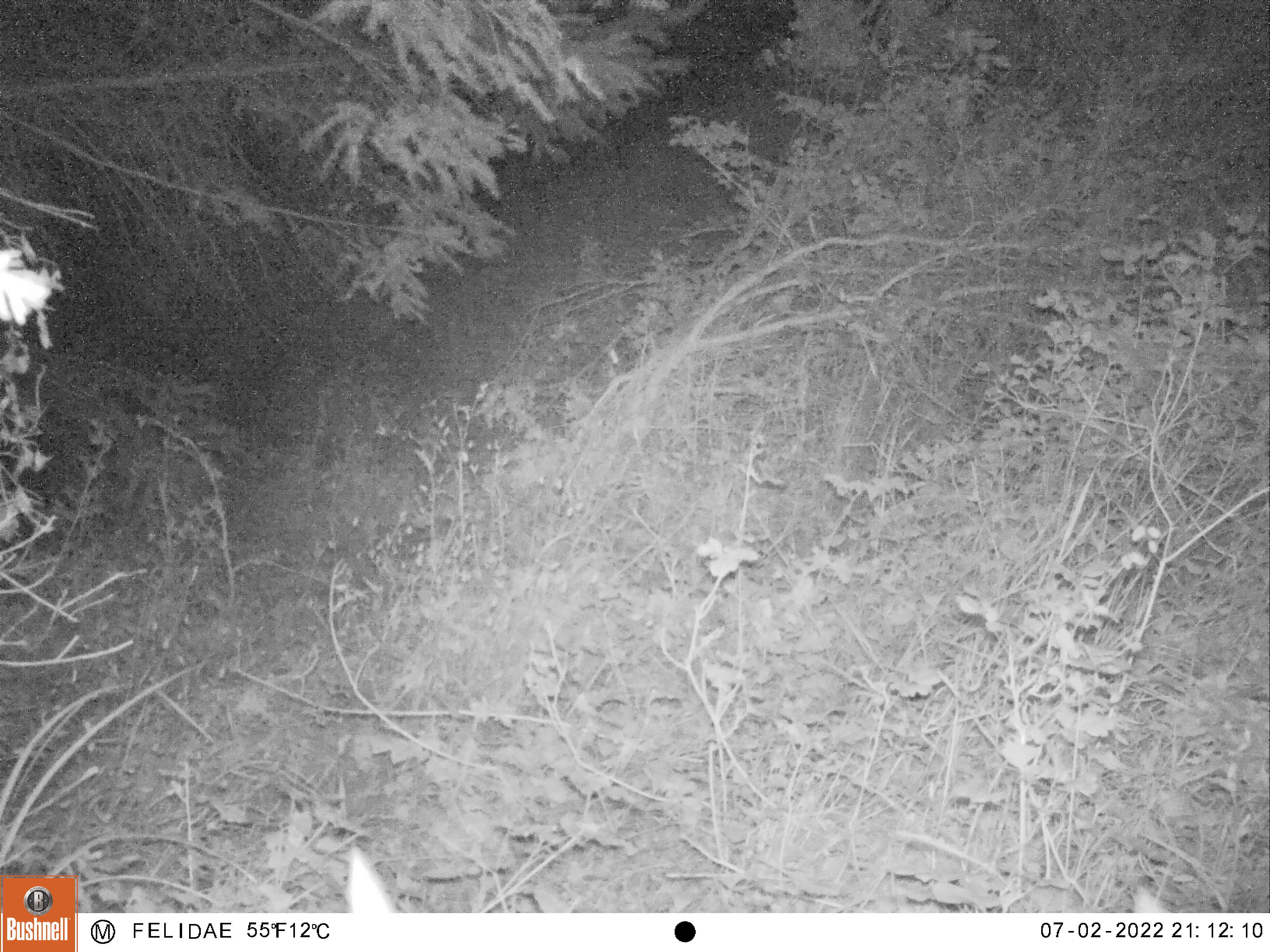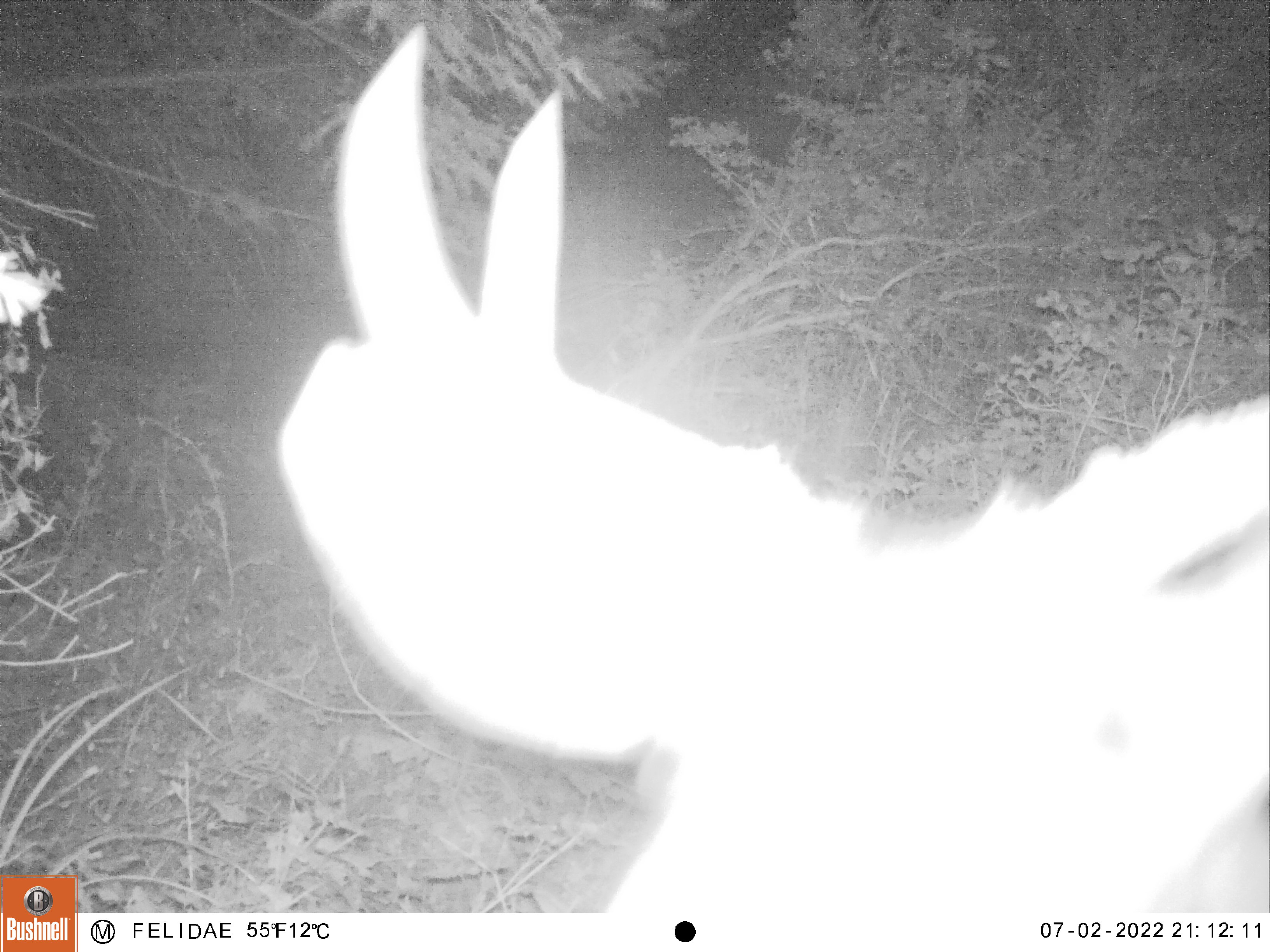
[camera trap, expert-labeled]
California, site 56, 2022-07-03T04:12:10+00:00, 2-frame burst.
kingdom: Animalia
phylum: Chordata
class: Mammalia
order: Artiodactyla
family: Cervidae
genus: Odocoileus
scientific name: Odocoileus hemionus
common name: mule deer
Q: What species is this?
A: Mule deer (Odocoileus hemionus).